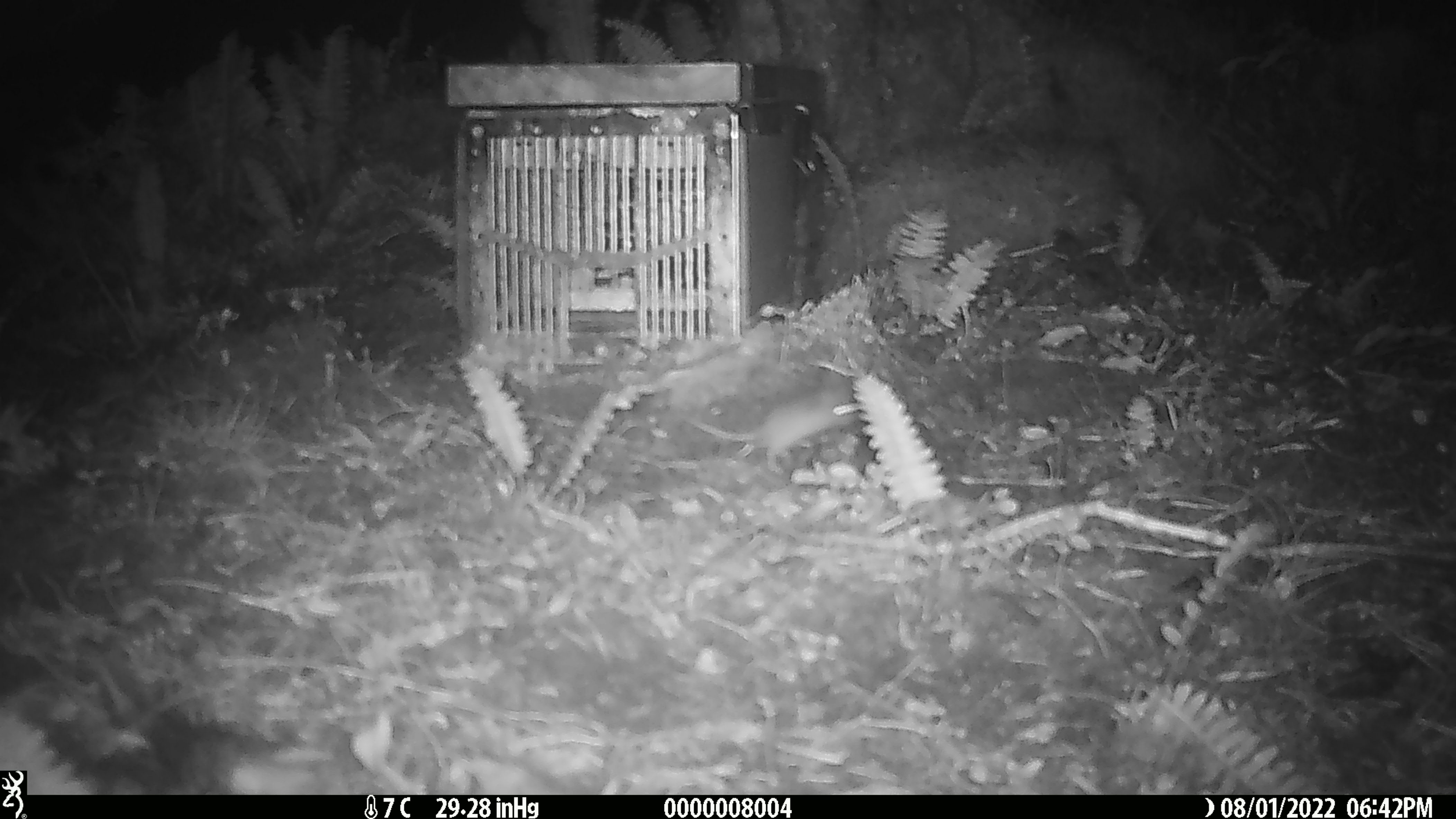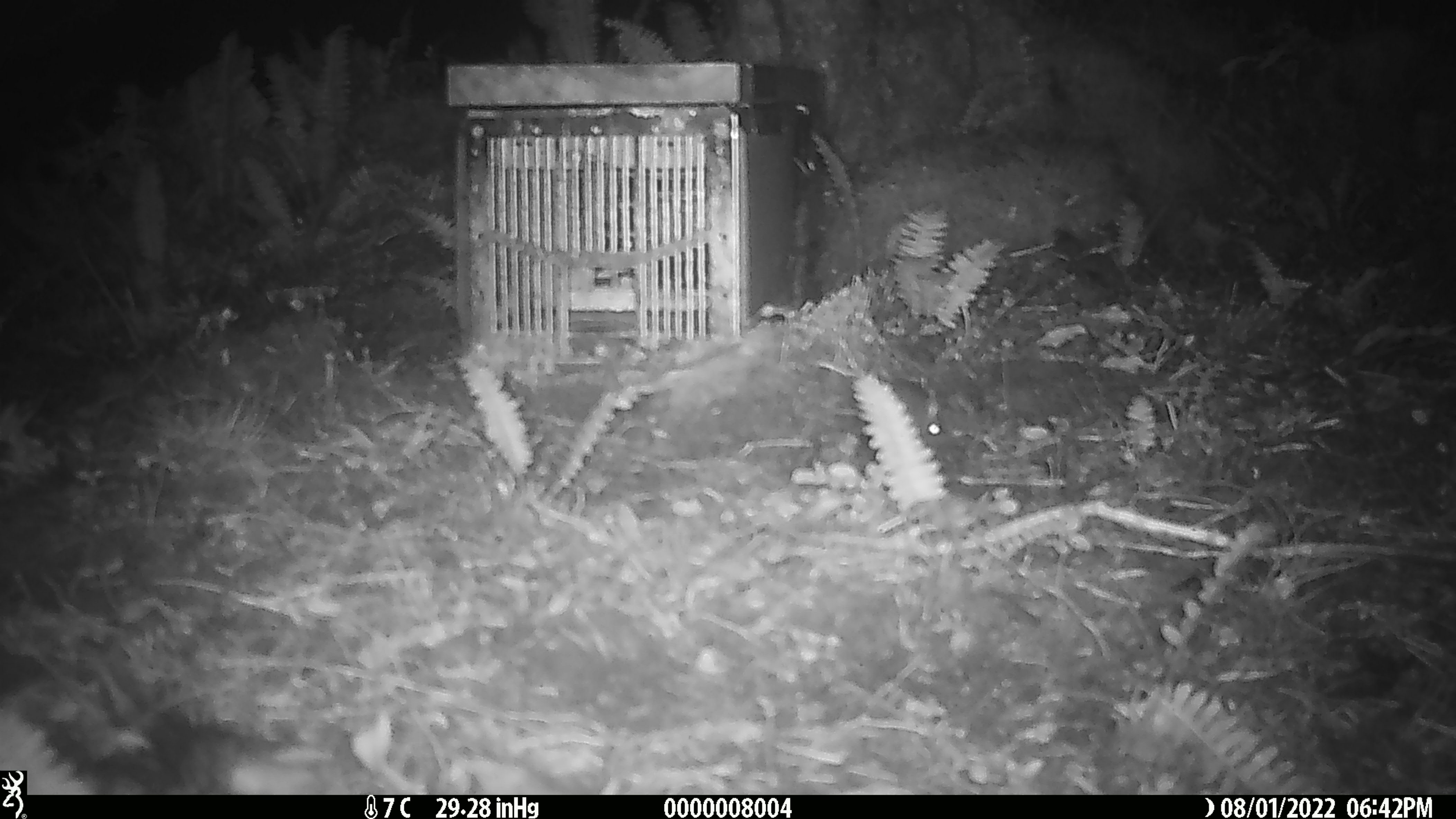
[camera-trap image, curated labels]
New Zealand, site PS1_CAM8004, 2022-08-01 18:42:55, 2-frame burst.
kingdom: Animalia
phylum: Chordata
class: Mammalia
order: Rodentia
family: Muridae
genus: Mus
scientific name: Mus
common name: mouse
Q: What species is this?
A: Mouse (Mus).